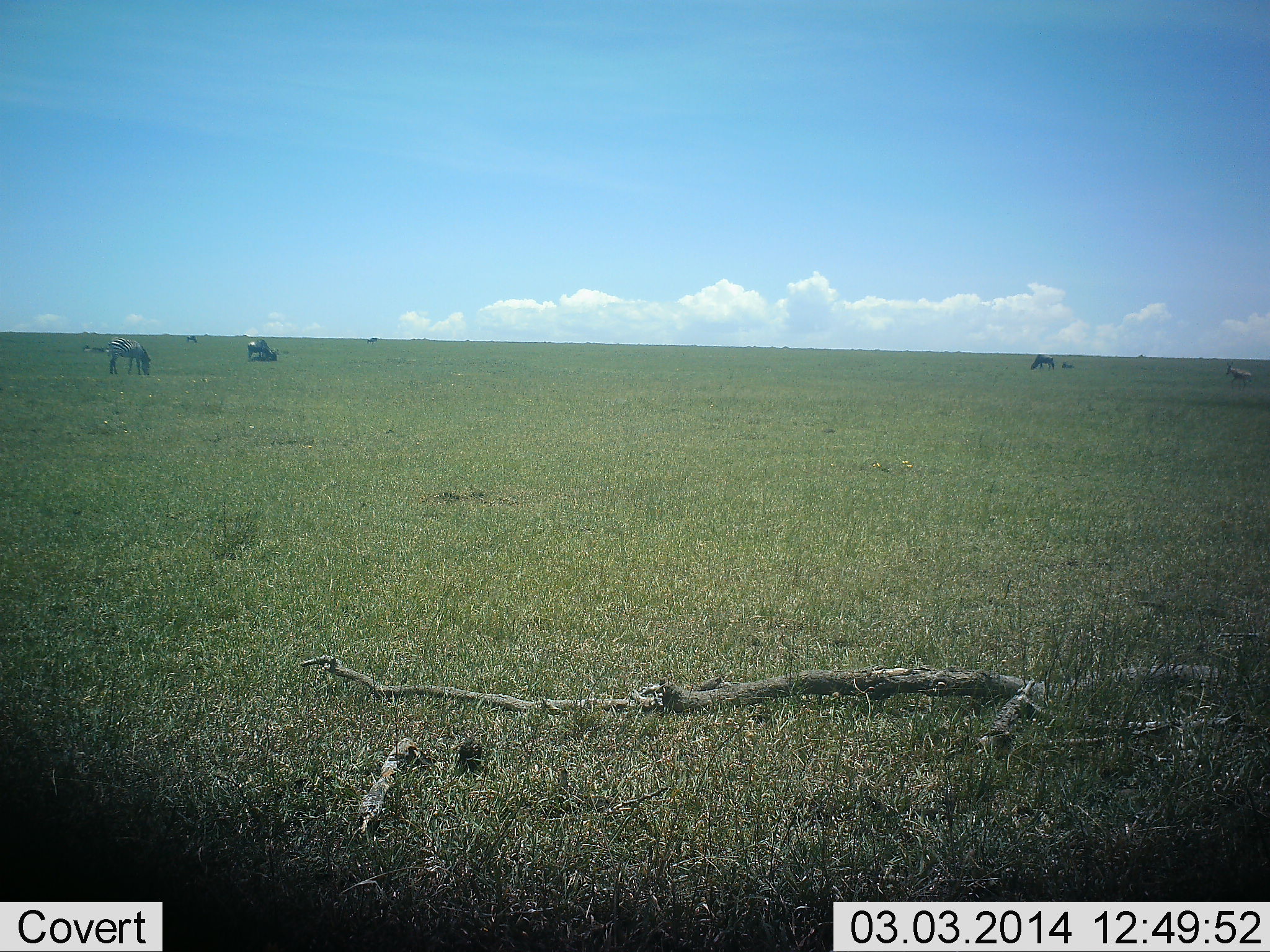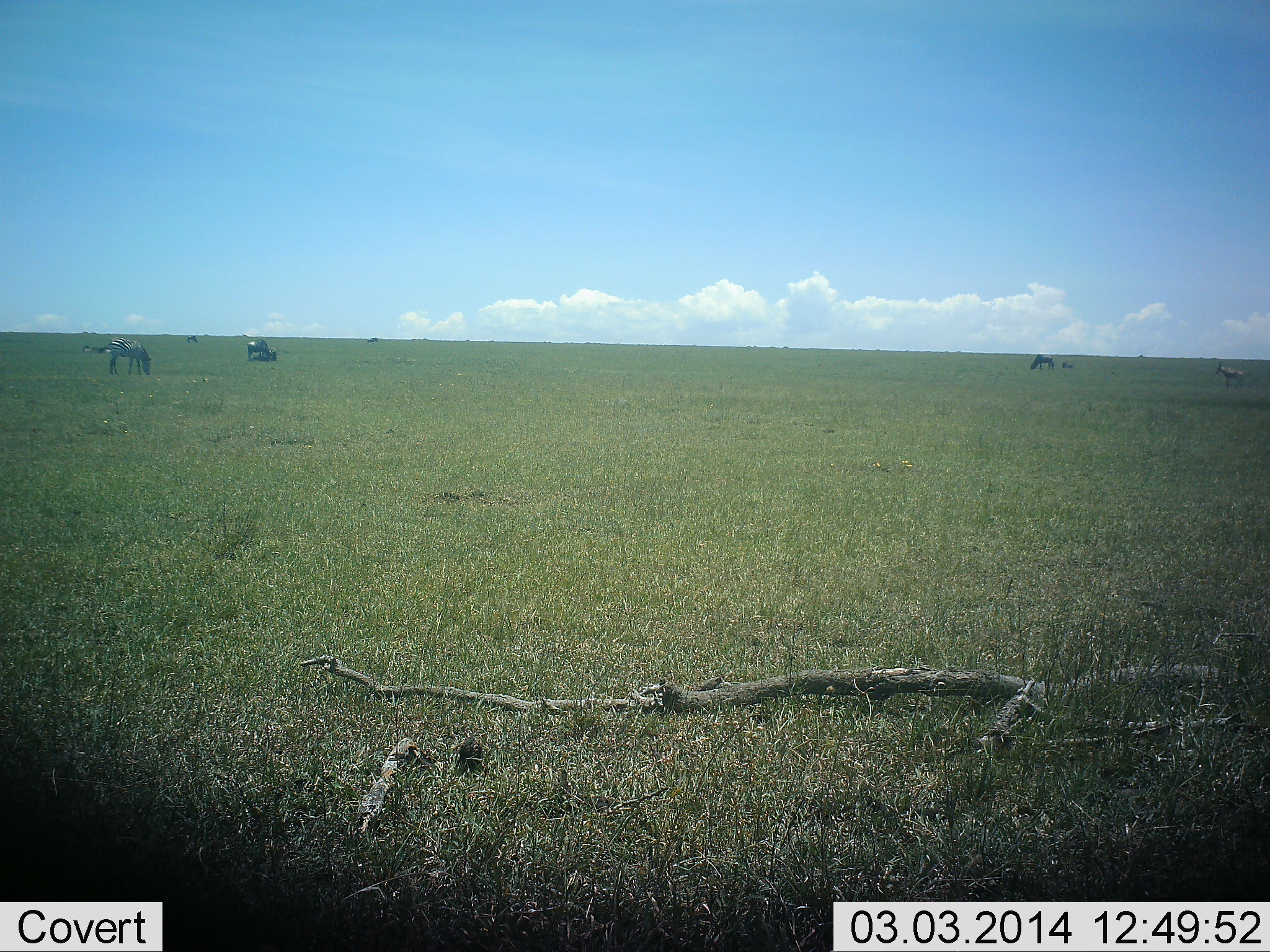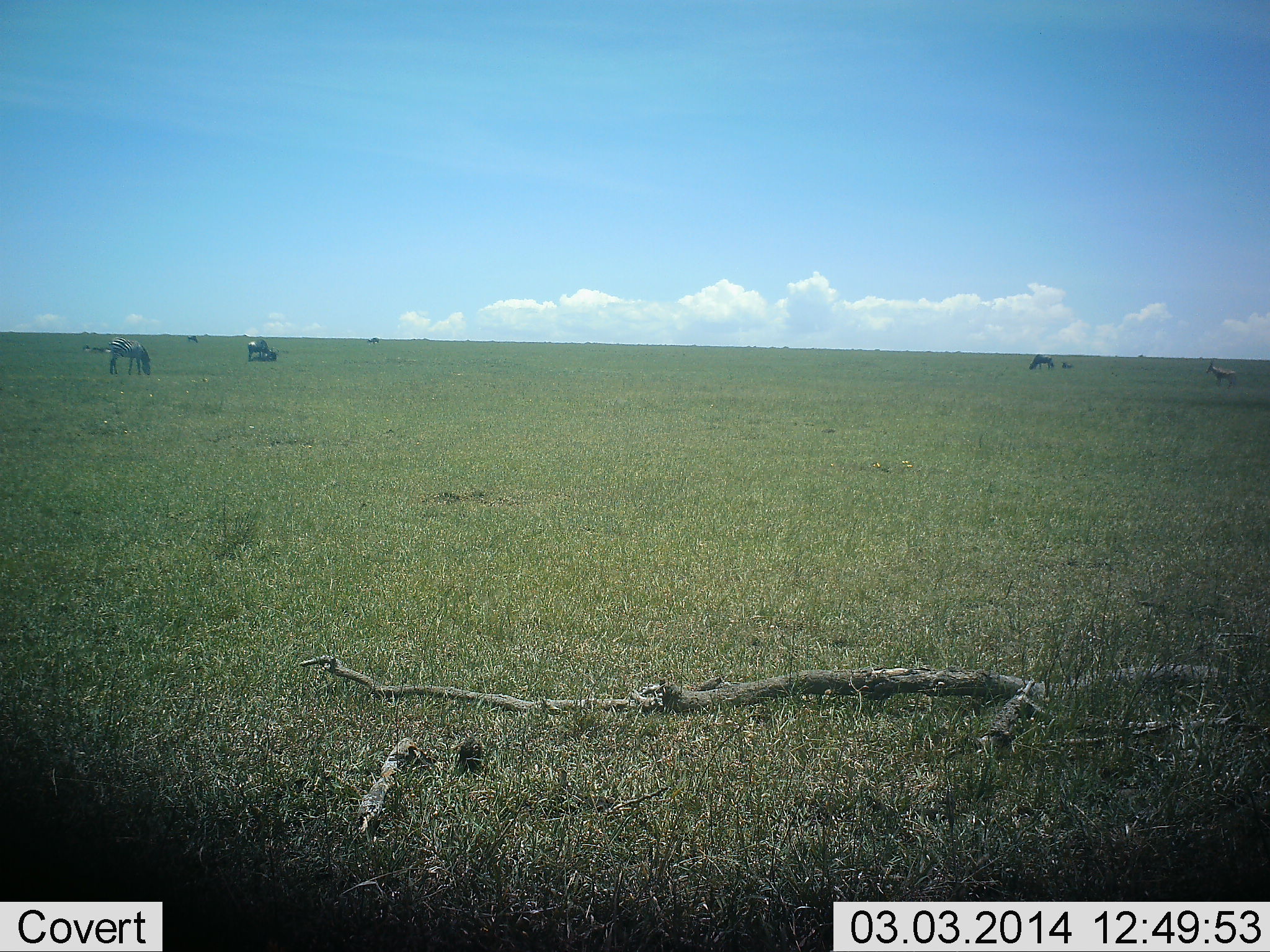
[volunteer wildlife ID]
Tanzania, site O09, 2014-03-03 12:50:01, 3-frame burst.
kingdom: Animalia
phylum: Chordata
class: Mammalia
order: Artiodactyla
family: Bovidae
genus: Connochaetes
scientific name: Connochaetes taurinus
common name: blue wildebeest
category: wildebeest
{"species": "wildebeest (blue wildebeest) (Connochaetes taurinus)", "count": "3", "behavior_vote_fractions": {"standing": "50%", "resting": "33%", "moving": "0%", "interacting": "0%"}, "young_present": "8%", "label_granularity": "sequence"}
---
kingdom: Animalia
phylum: Chordata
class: Mammalia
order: Perissodactyla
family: Equidae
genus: Equus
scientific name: Equus quagga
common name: plains zebra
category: zebra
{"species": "zebra (plains zebra) (Equus quagga)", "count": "1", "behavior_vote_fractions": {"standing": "43%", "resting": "14%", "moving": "7%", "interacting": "0%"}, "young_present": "7%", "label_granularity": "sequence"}